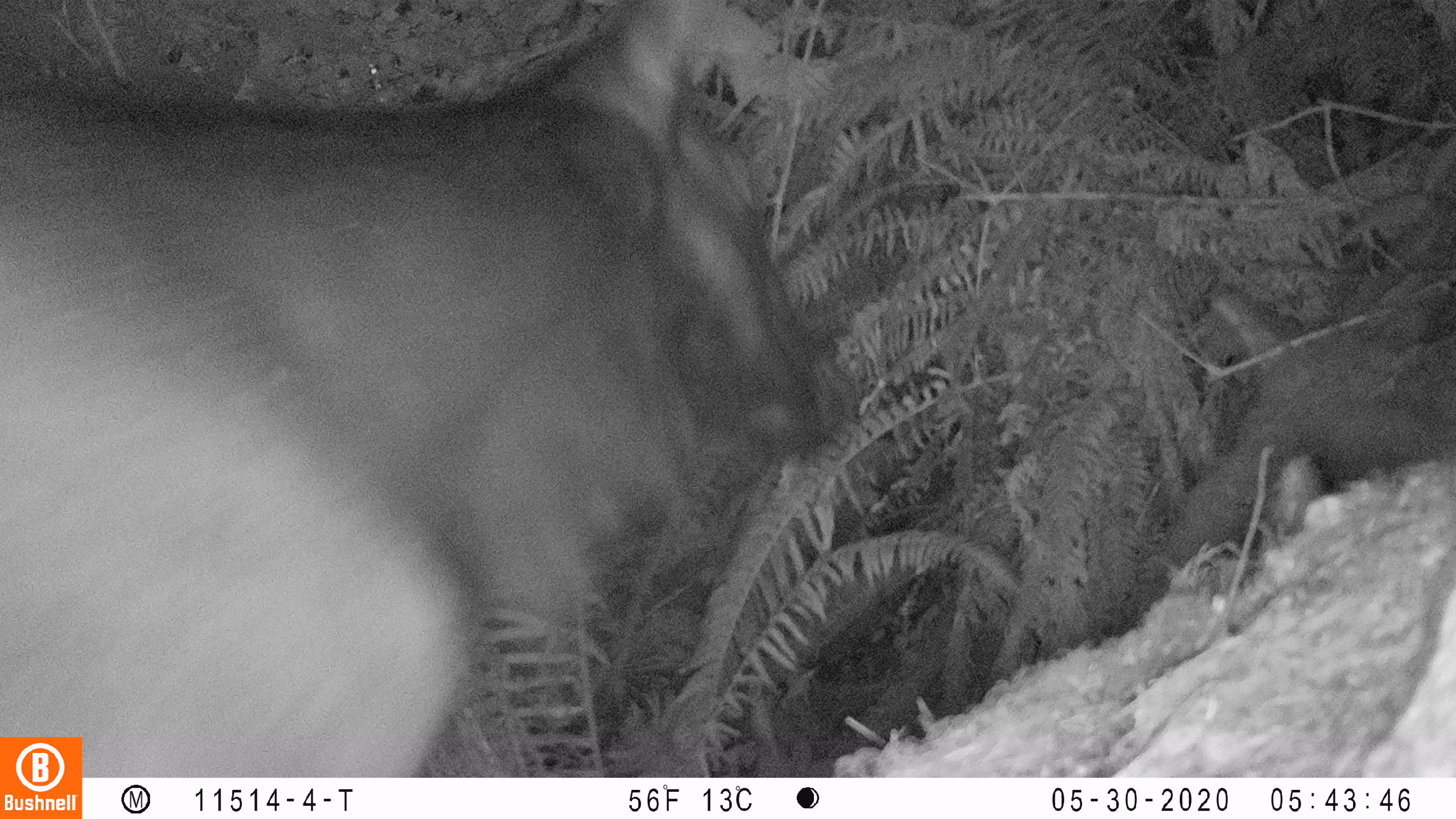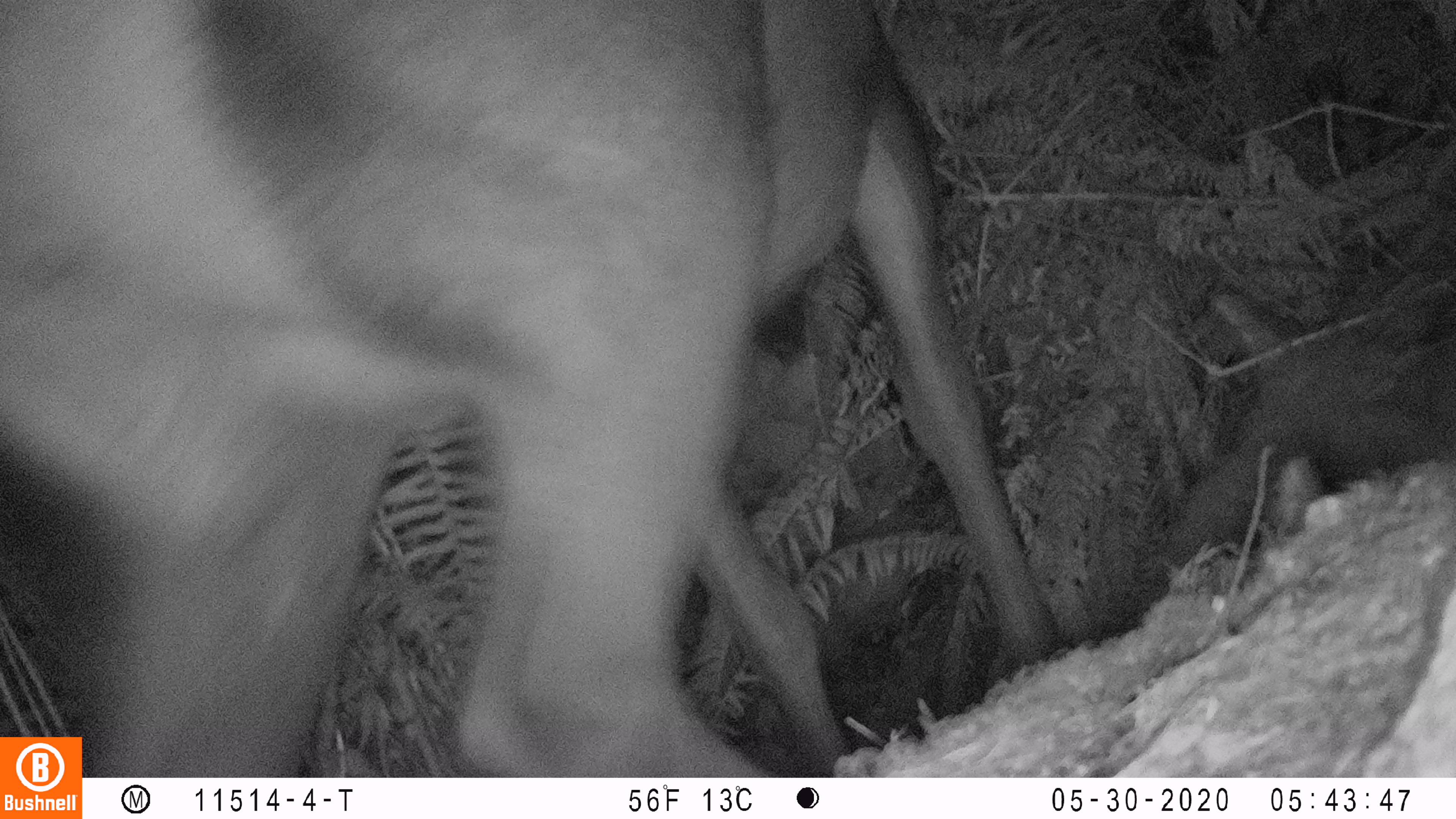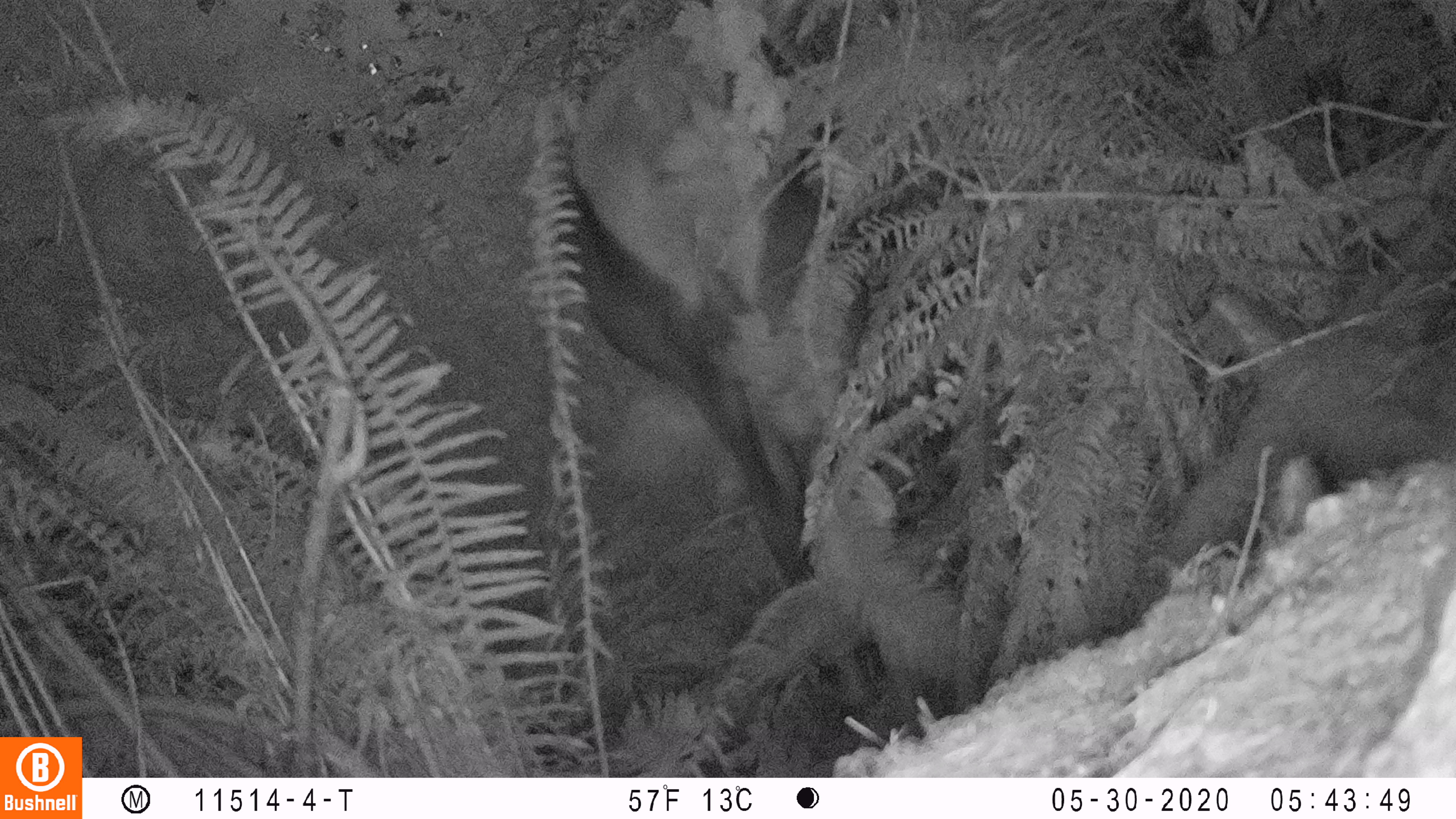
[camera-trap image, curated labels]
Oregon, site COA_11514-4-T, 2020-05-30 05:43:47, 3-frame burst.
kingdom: Animalia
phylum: Chordata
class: Mammalia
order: Artiodactyla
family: Cervidae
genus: Cervus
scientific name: Cervus canadensis roosevelti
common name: roosevelt elk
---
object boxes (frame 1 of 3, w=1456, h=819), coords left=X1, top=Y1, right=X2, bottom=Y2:
roosevelt elk: left=0, top=0, right=865, bottom=727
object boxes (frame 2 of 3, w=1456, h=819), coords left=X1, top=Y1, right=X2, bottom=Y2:
roosevelt elk: left=0, top=0, right=1058, bottom=727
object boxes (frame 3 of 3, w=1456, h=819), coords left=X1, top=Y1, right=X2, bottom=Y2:
roosevelt elk: left=543, top=16, right=981, bottom=708